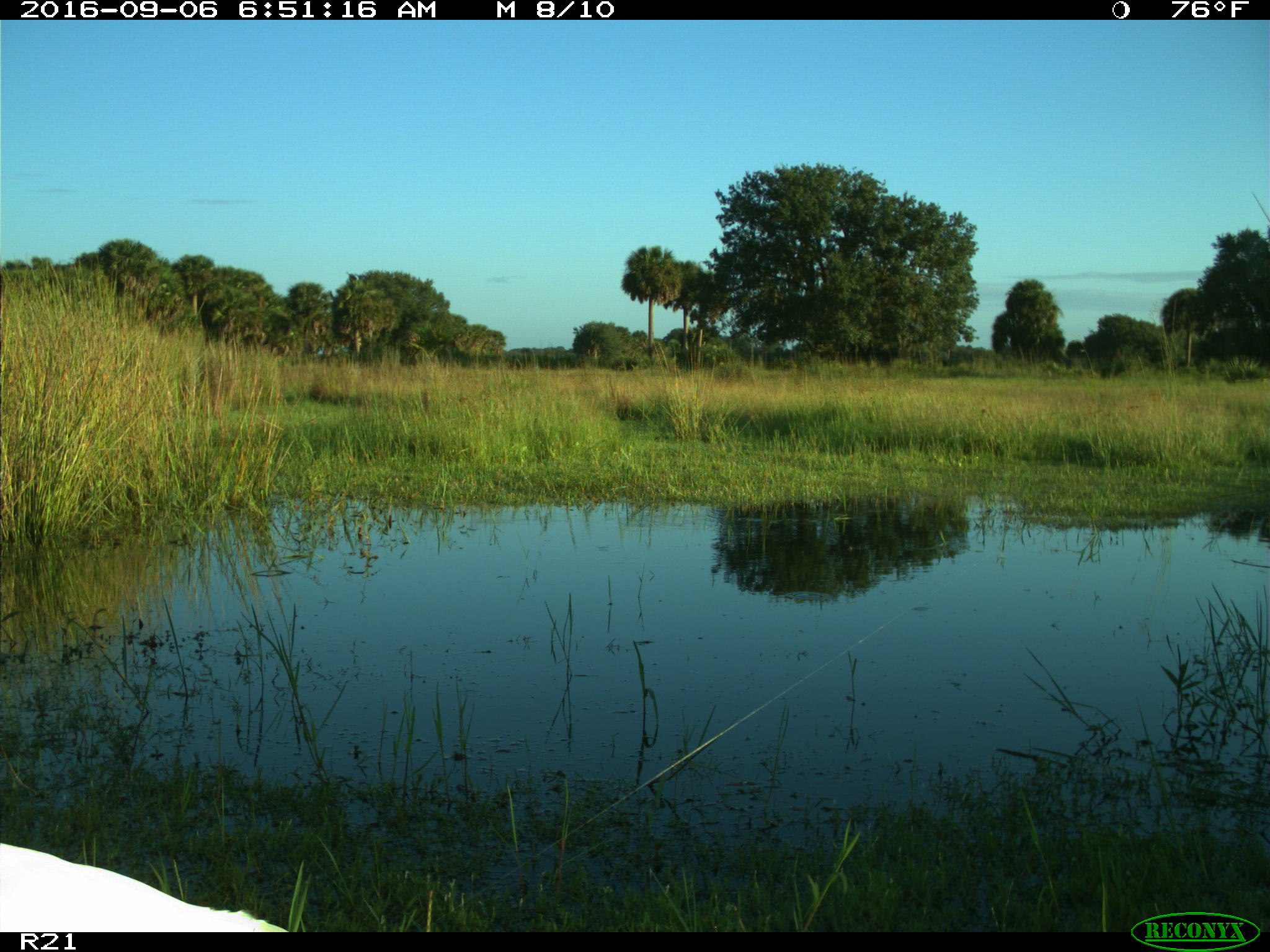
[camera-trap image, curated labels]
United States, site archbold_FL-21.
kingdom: Animalia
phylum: Chordata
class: Aves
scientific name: Aves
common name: birds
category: unidentified bird